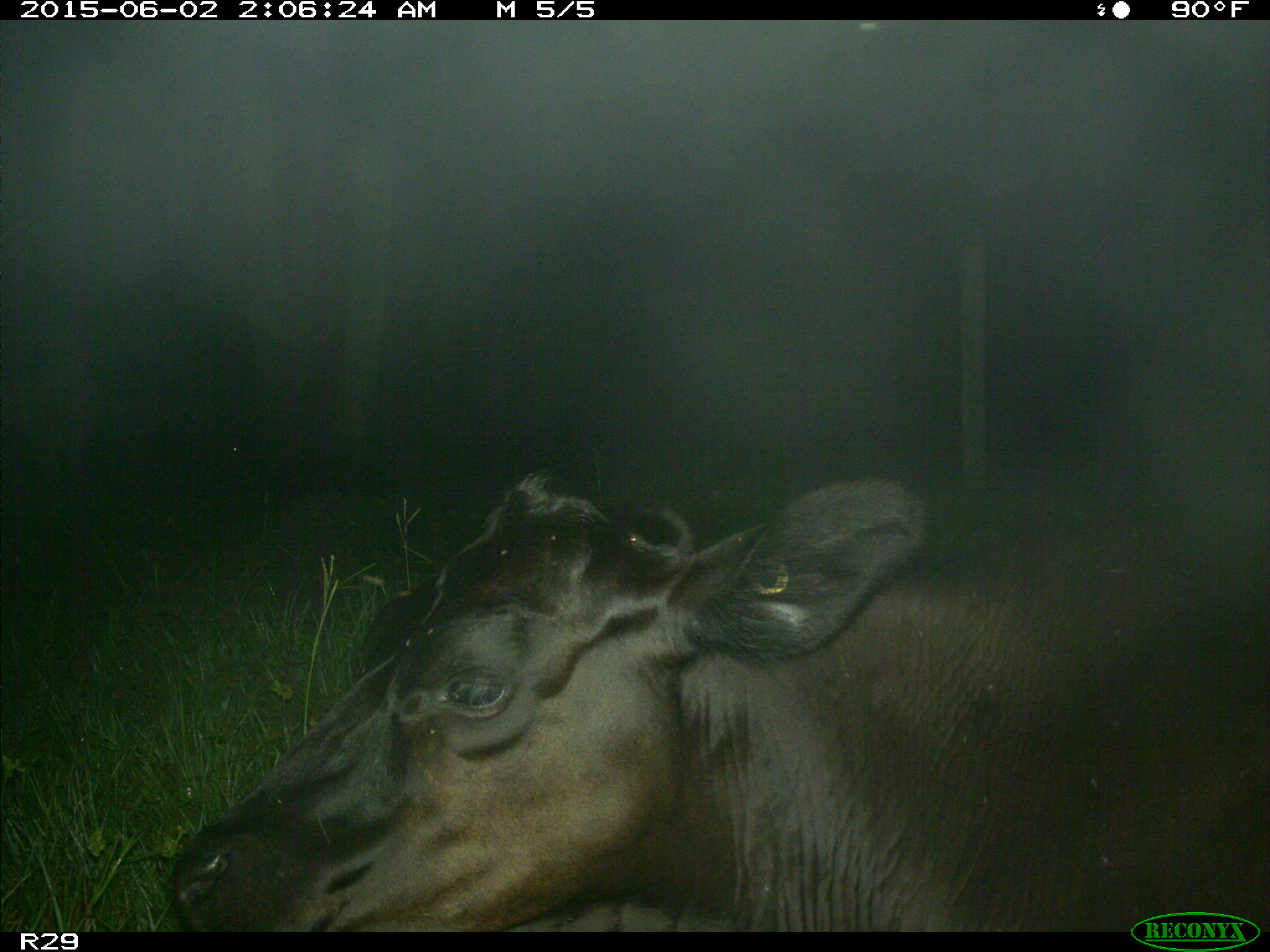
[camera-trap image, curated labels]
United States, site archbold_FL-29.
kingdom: Animalia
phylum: Chordata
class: Mammalia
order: Artiodactyla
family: Bovidae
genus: Bos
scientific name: Bos taurus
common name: domestic cow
Bos taurus (domestic cow).